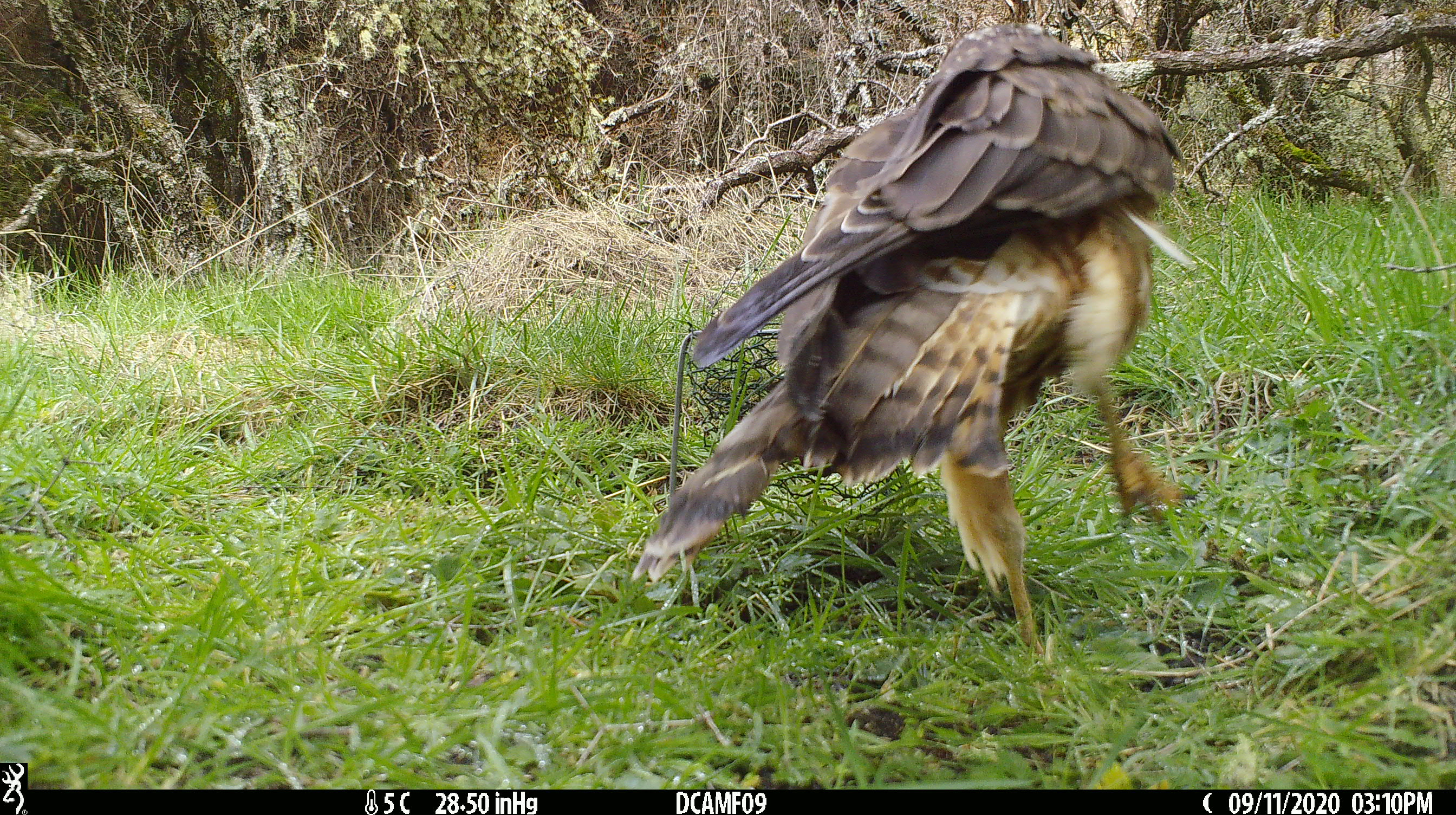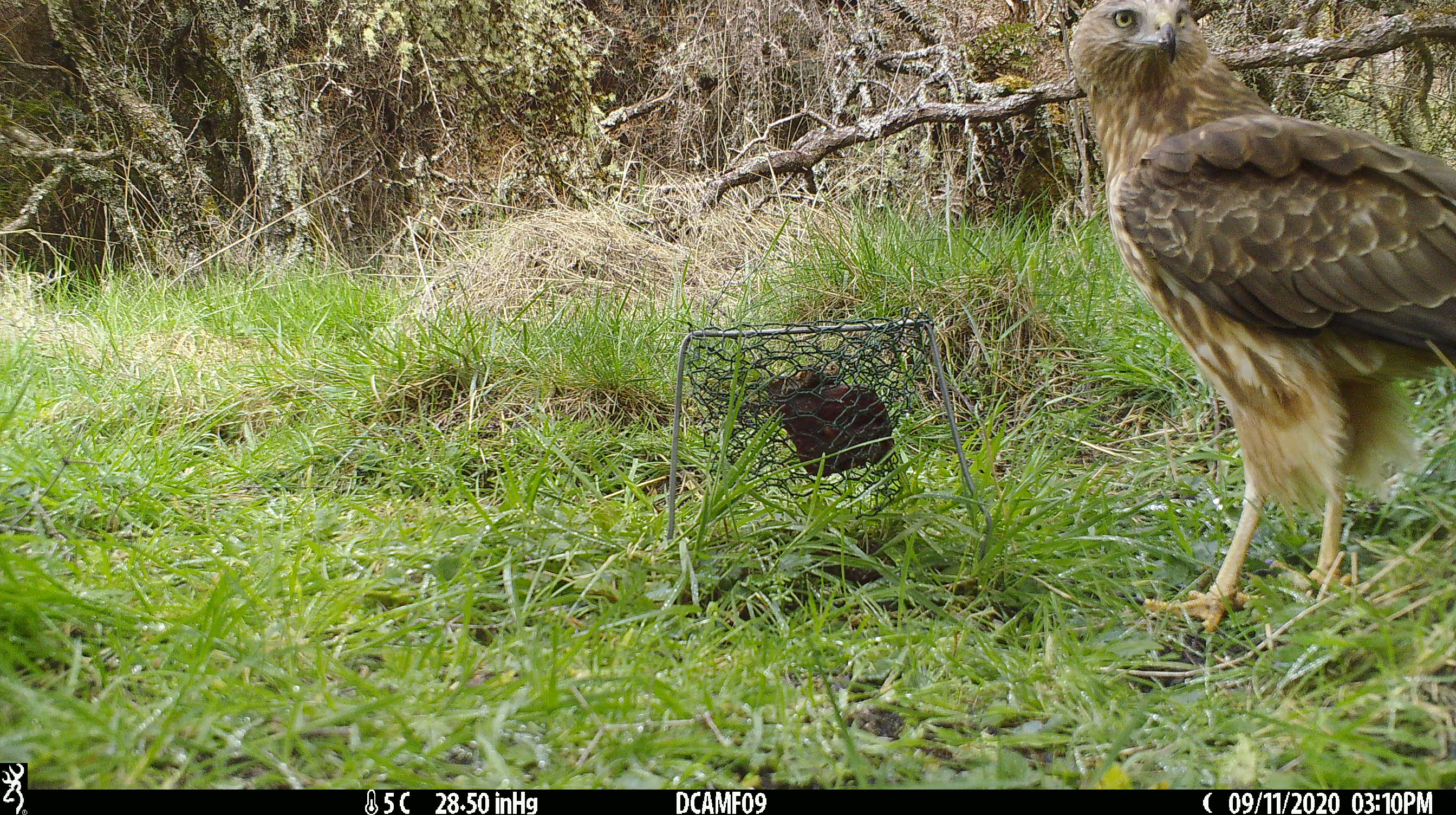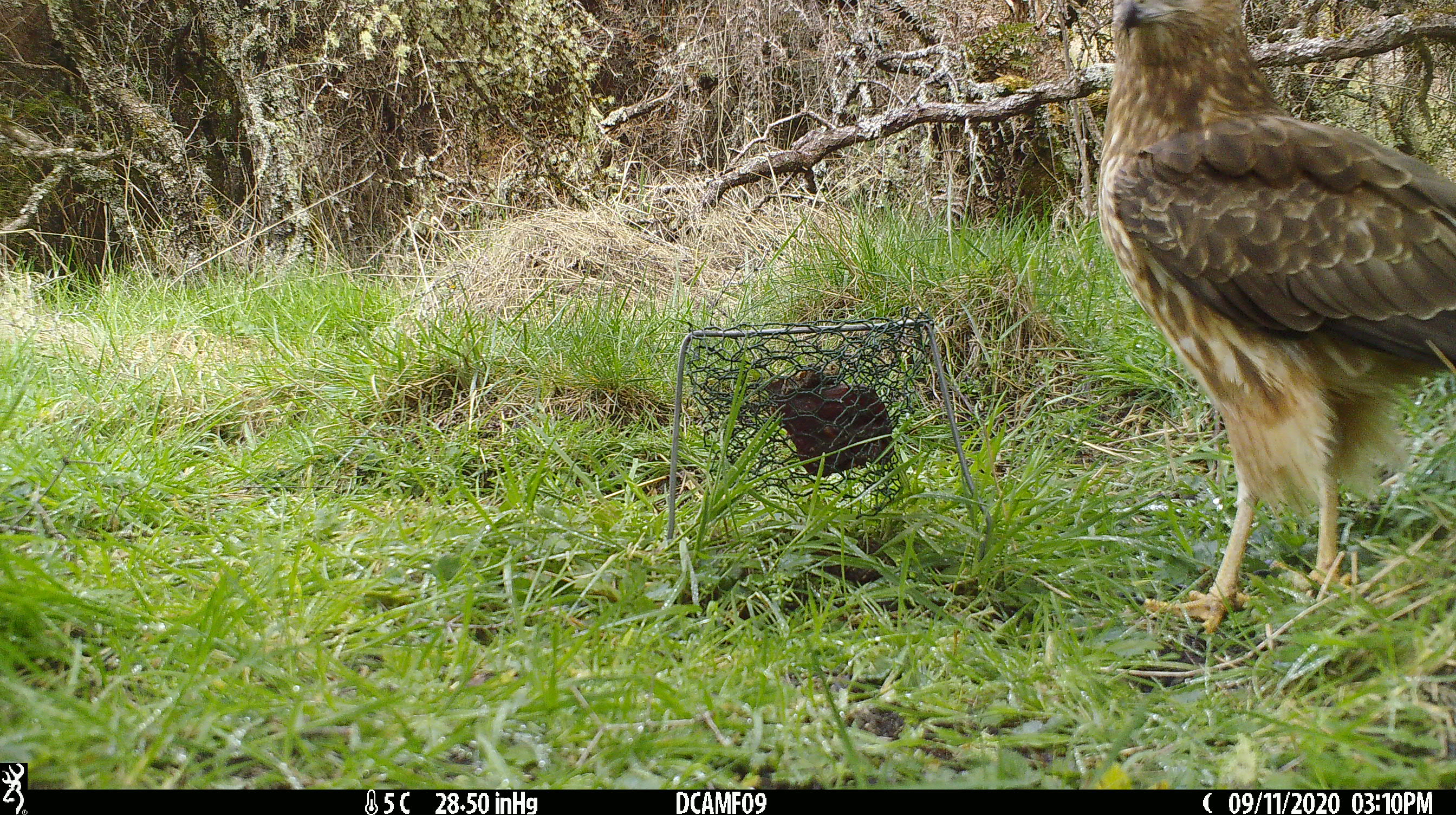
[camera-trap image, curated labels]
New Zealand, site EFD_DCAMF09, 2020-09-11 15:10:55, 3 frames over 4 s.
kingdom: Animalia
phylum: Chordata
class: Aves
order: Accipitriformes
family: Accipitridae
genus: Circus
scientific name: Circus approximans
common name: swamp harrier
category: harrier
Harrier (swamp harrier) (Circus approximans).